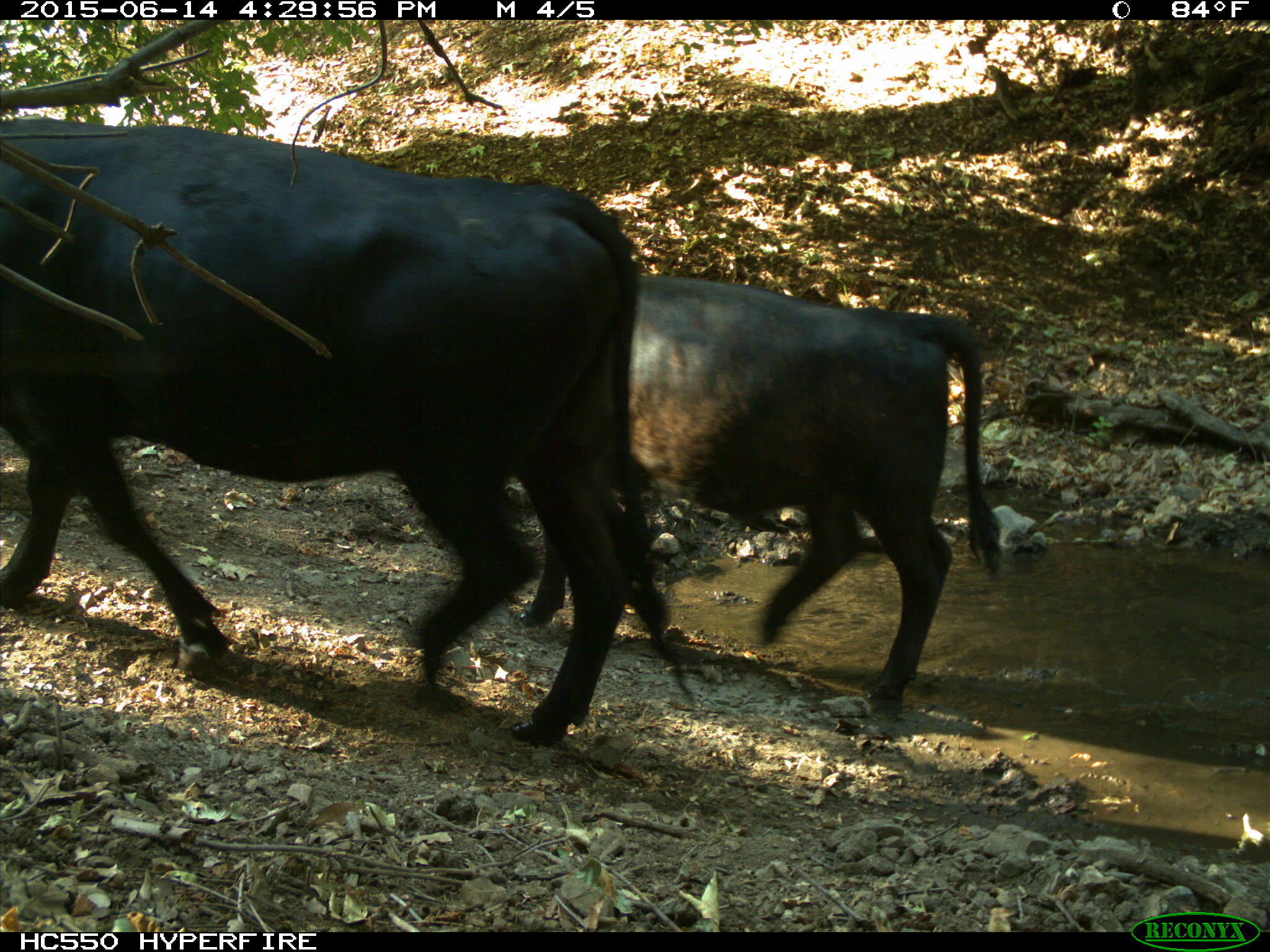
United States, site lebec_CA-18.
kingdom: Animalia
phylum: Chordata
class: Mammalia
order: Artiodactyla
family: Bovidae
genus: Bos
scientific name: Bos taurus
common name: domestic cow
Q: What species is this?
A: Bos taurus (domestic cow).